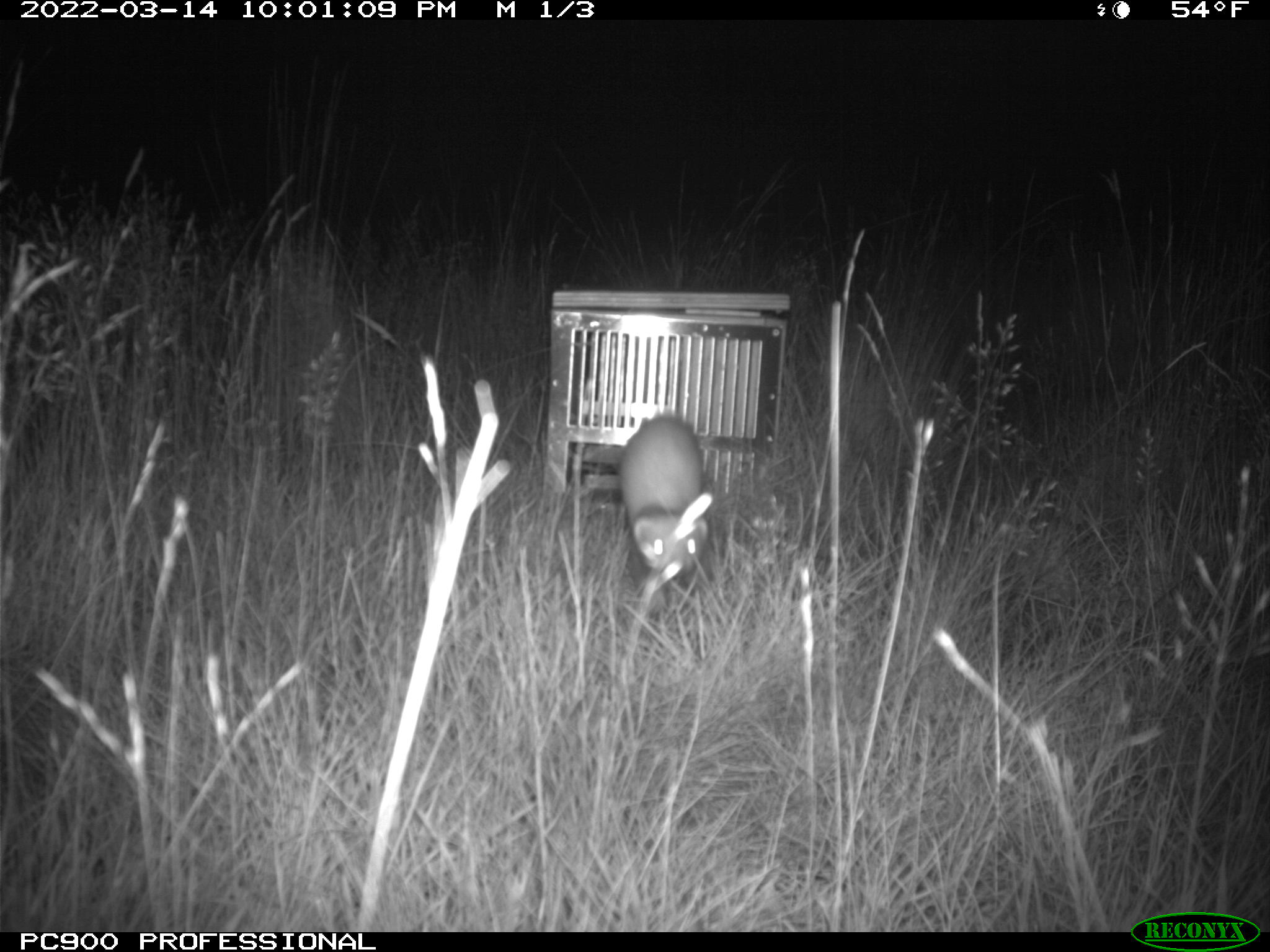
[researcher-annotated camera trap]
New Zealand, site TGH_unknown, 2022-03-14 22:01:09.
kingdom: Animalia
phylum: Chordata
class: Mammalia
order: Carnivora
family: Mustelidae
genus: Mustela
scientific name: Mustela furo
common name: ferret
Ferret (Mustela furo).